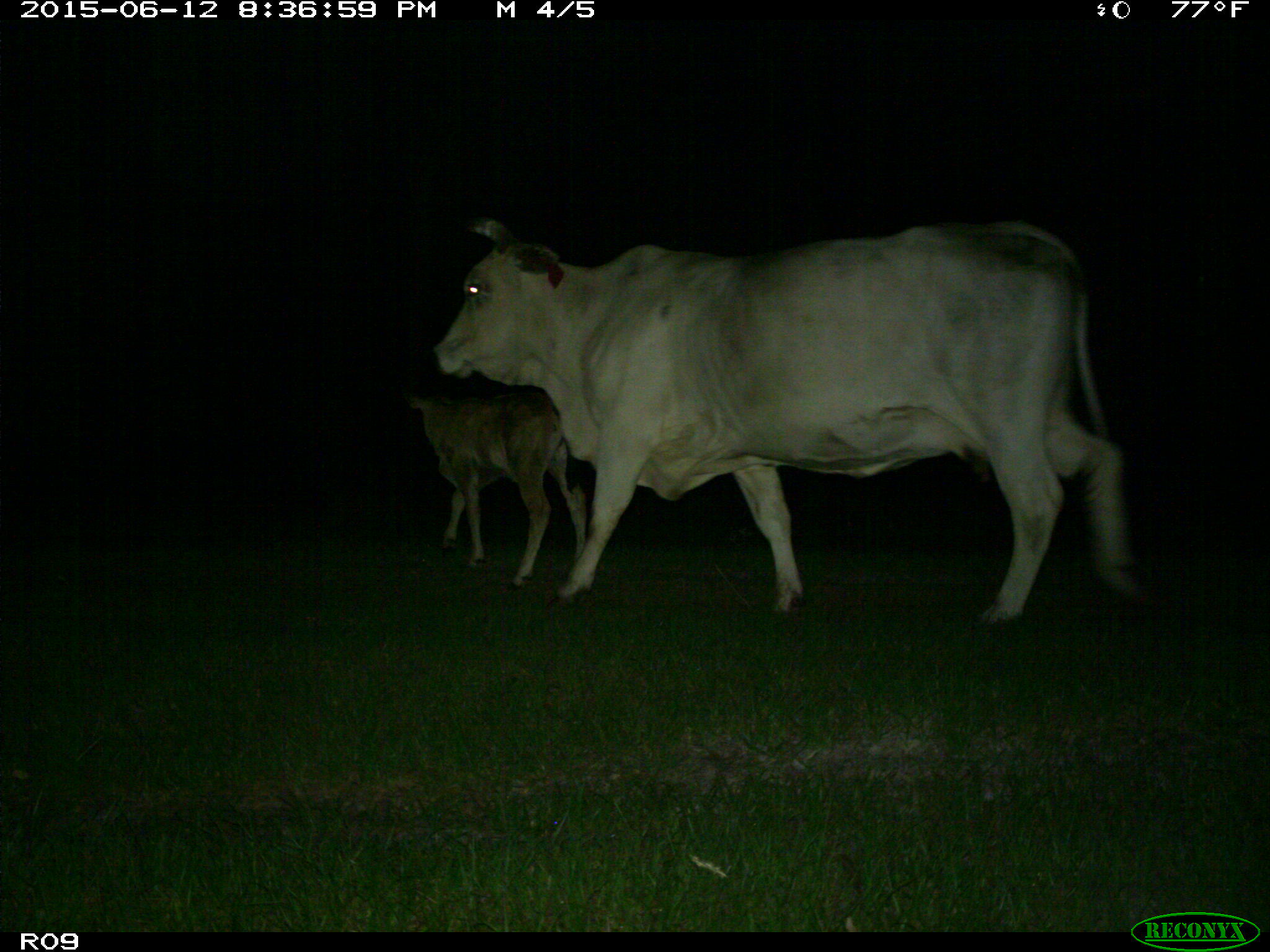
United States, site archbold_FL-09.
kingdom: Animalia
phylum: Chordata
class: Mammalia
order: Artiodactyla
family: Bovidae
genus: Bos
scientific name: Bos taurus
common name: domestic cow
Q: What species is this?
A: Bos taurus (domestic cow).